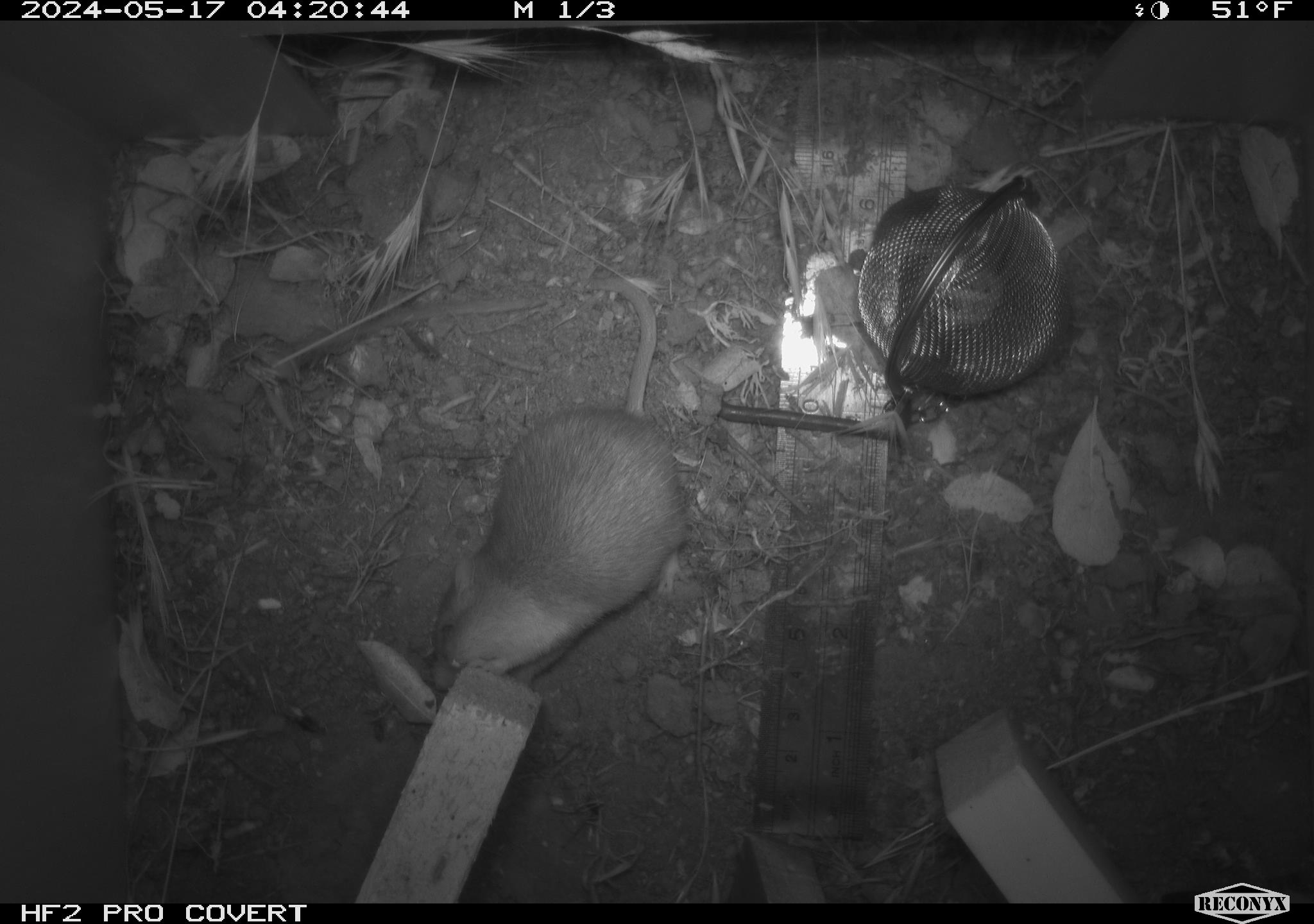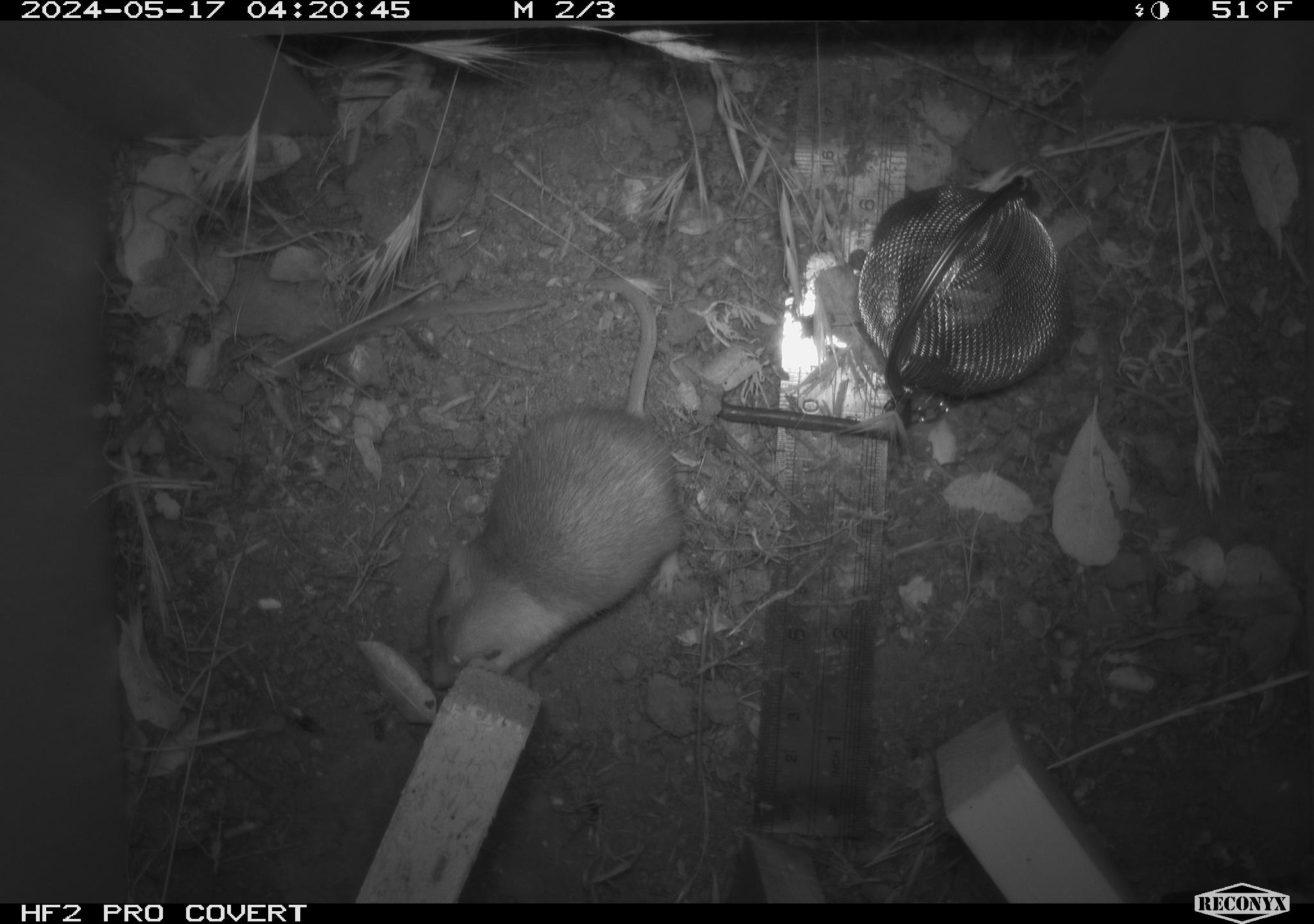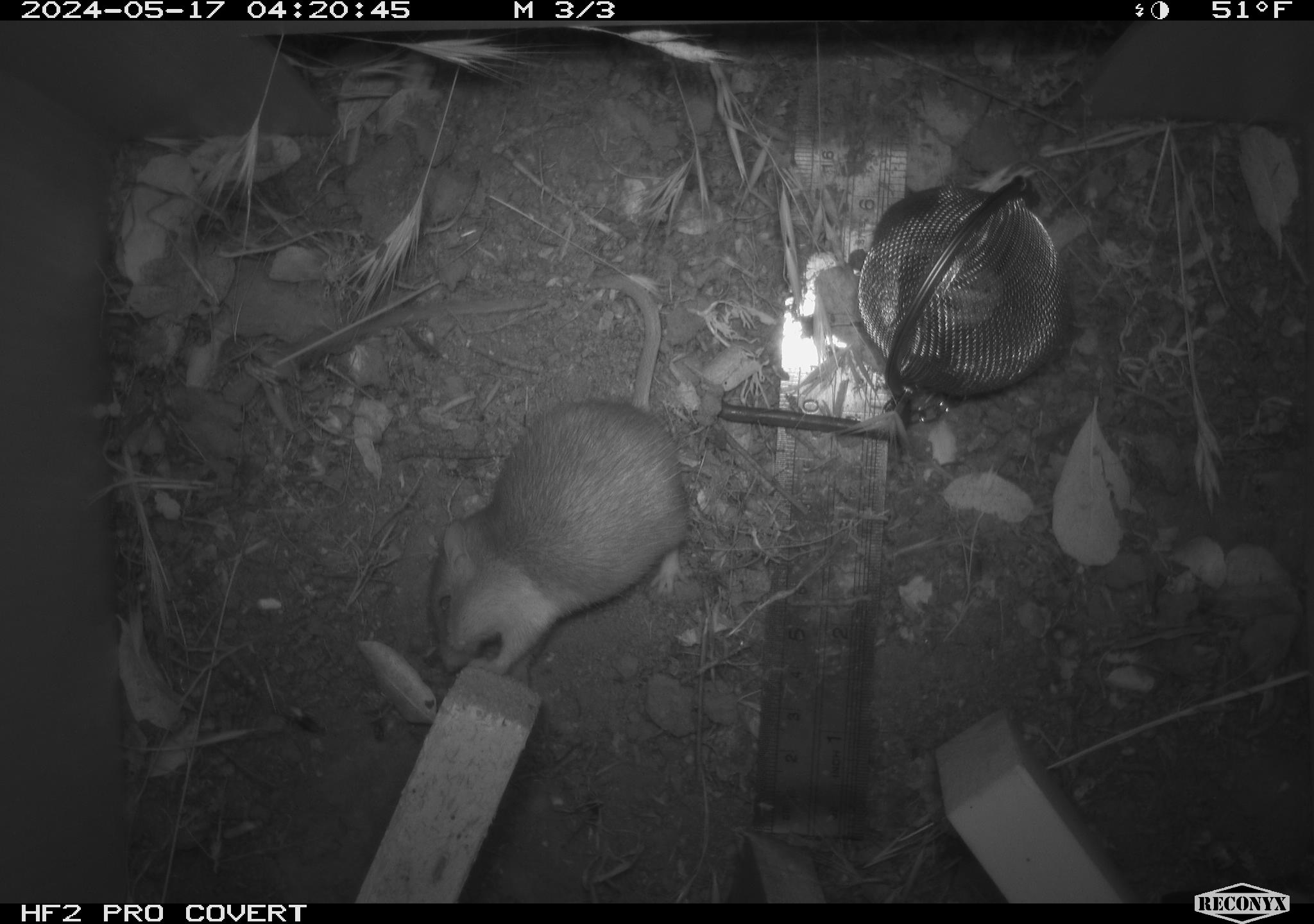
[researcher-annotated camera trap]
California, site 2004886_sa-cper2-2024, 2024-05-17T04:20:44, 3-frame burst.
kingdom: Animalia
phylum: Chordata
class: Mammalia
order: Rodentia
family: Heteromyidae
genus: Dipodomys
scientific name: Dipodomys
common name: kangaroo rats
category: dipodomys species